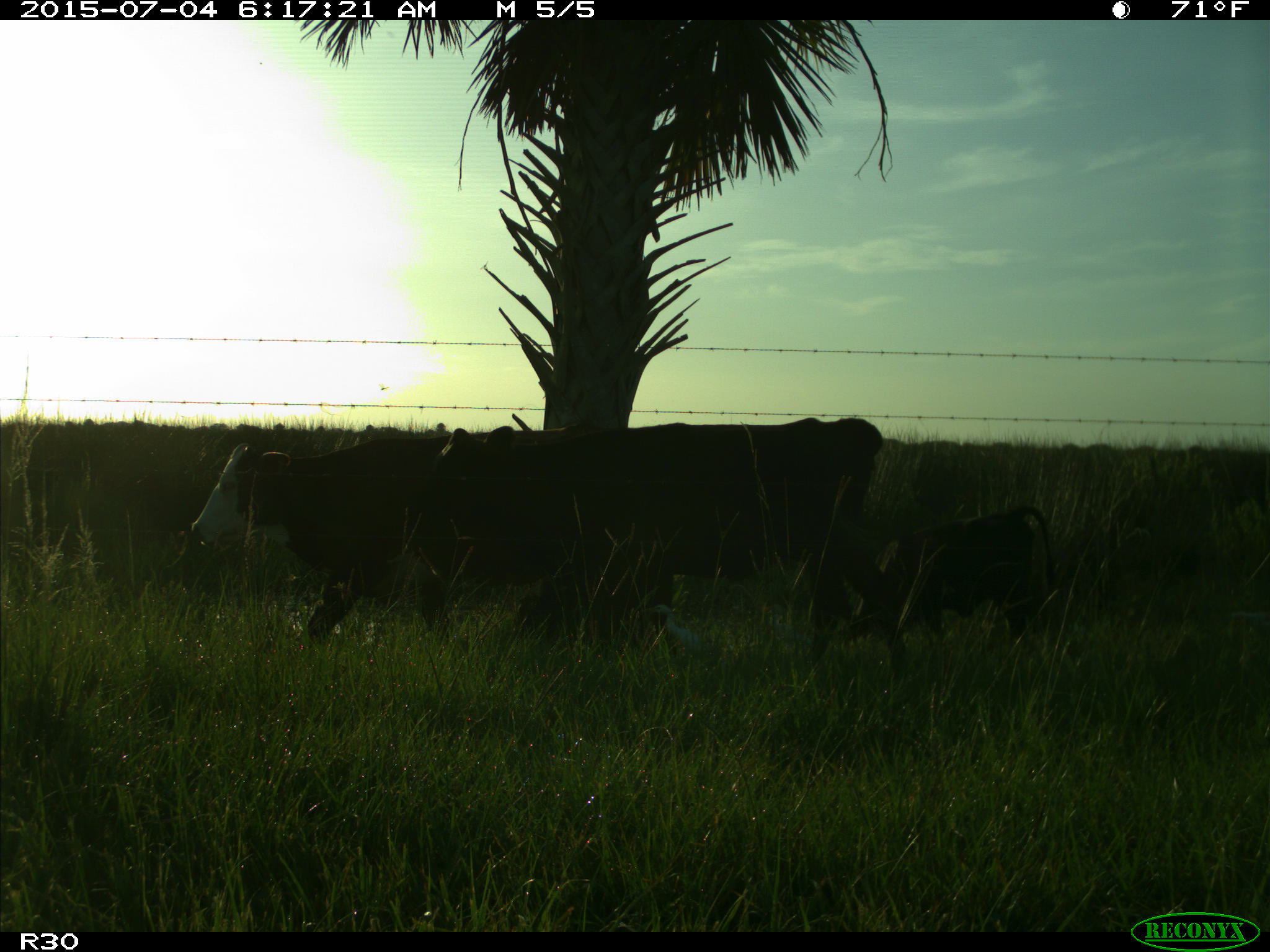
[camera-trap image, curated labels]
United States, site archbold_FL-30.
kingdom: Animalia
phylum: Chordata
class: Mammalia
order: Artiodactyla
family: Bovidae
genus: Bos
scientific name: Bos taurus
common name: domestic cow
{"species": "Bos taurus (domestic cow)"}